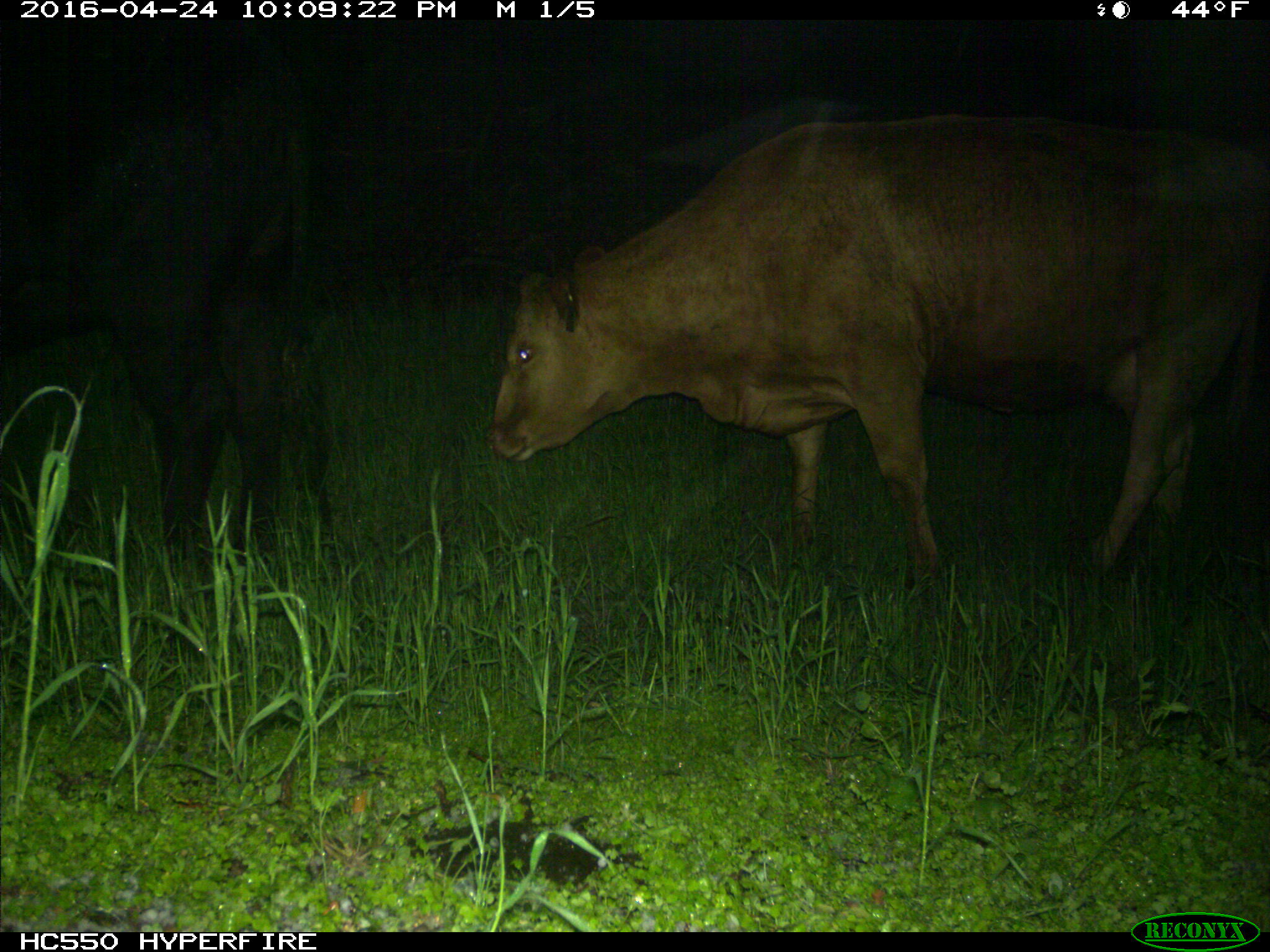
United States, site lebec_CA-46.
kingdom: Animalia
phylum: Chordata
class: Mammalia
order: Artiodactyla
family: Bovidae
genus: Bos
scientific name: Bos taurus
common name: domestic cow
Bos taurus (domestic cow).